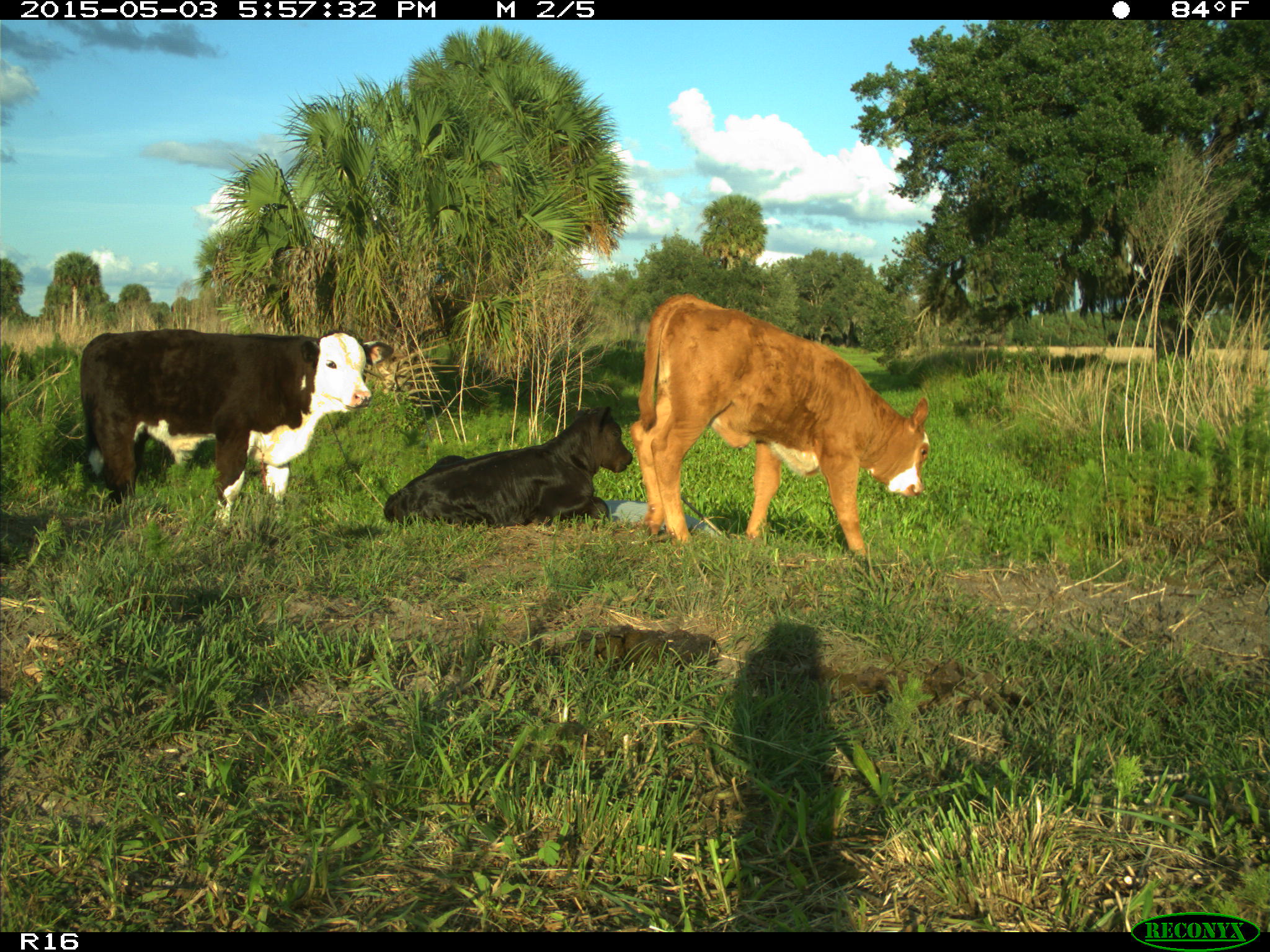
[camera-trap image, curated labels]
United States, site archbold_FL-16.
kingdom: Animalia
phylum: Chordata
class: Mammalia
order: Artiodactyla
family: Bovidae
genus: Bos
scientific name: Bos taurus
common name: domestic cow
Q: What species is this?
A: Bos taurus (domestic cow).